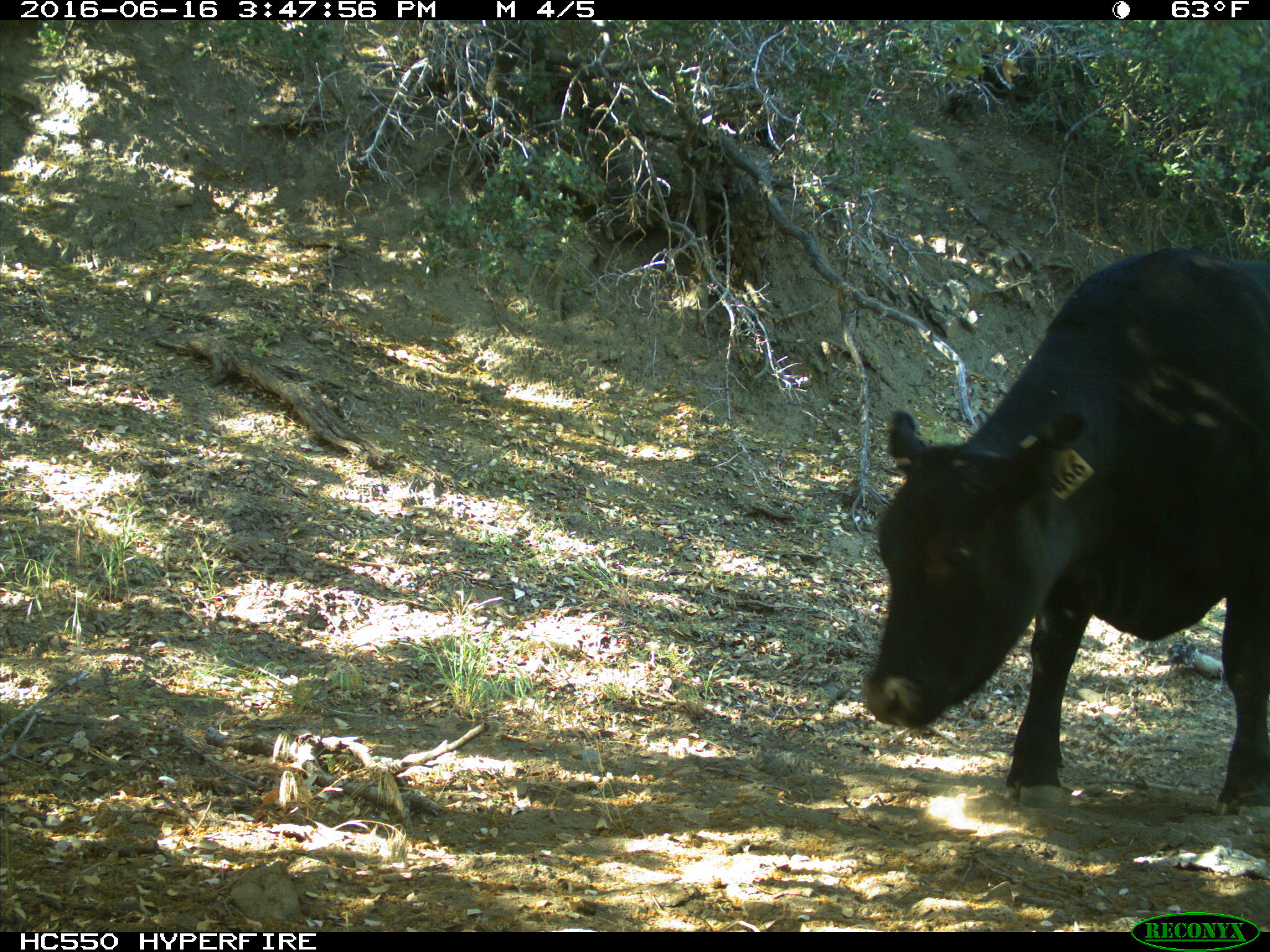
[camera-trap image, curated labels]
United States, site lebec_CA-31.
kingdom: Animalia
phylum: Chordata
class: Mammalia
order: Artiodactyla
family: Bovidae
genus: Bos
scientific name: Bos taurus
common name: domestic cow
Bos taurus (domestic cow).